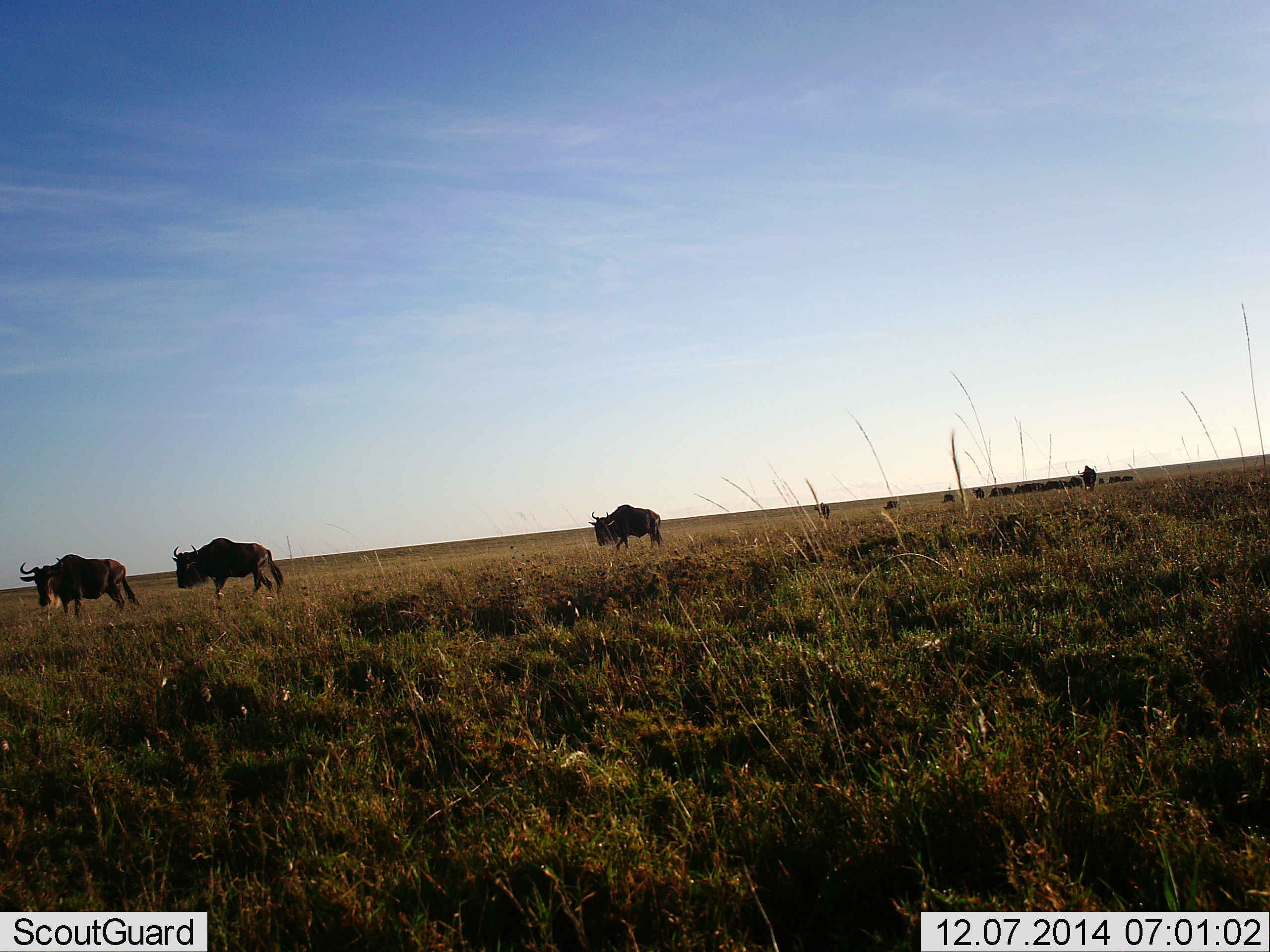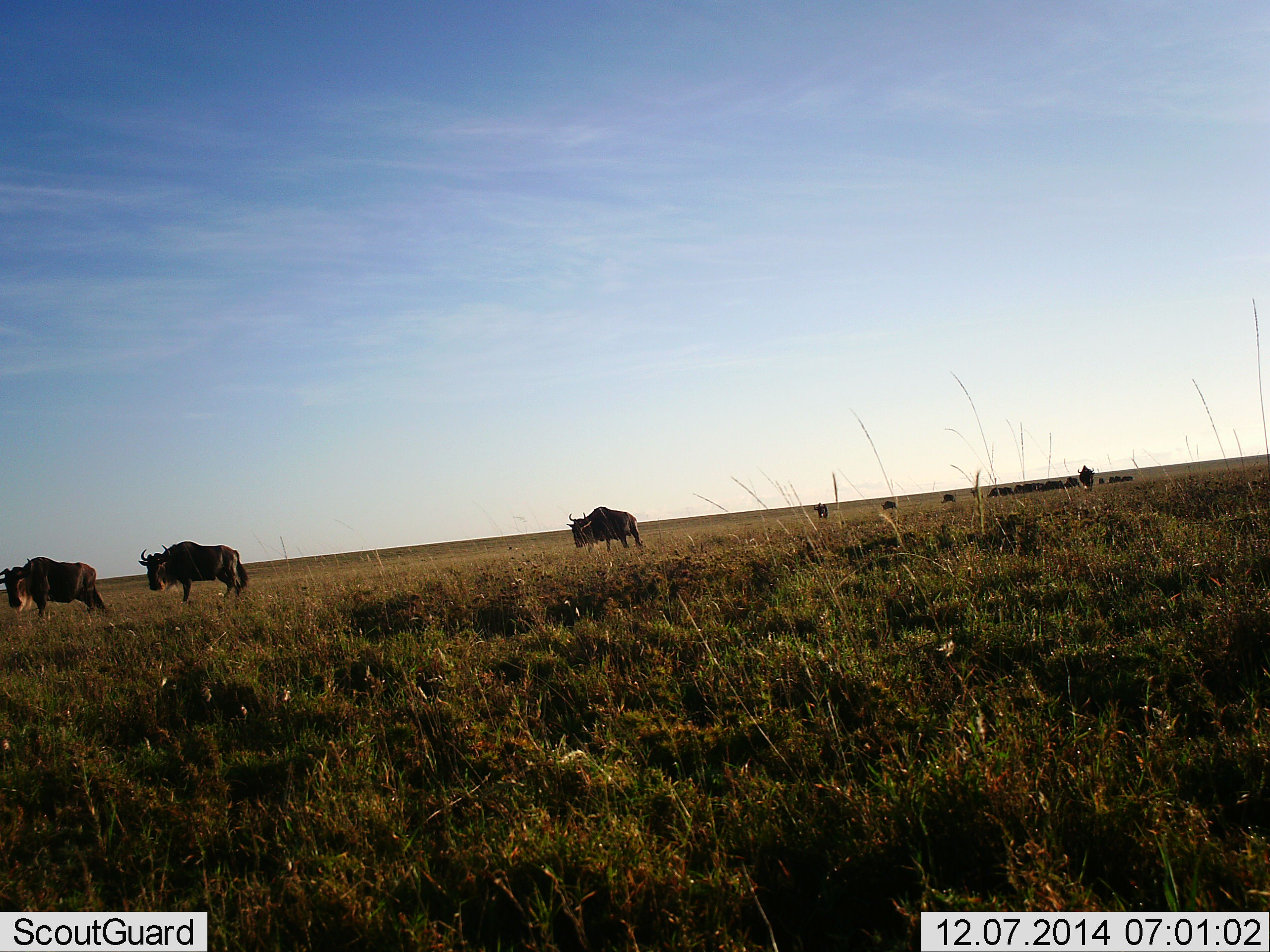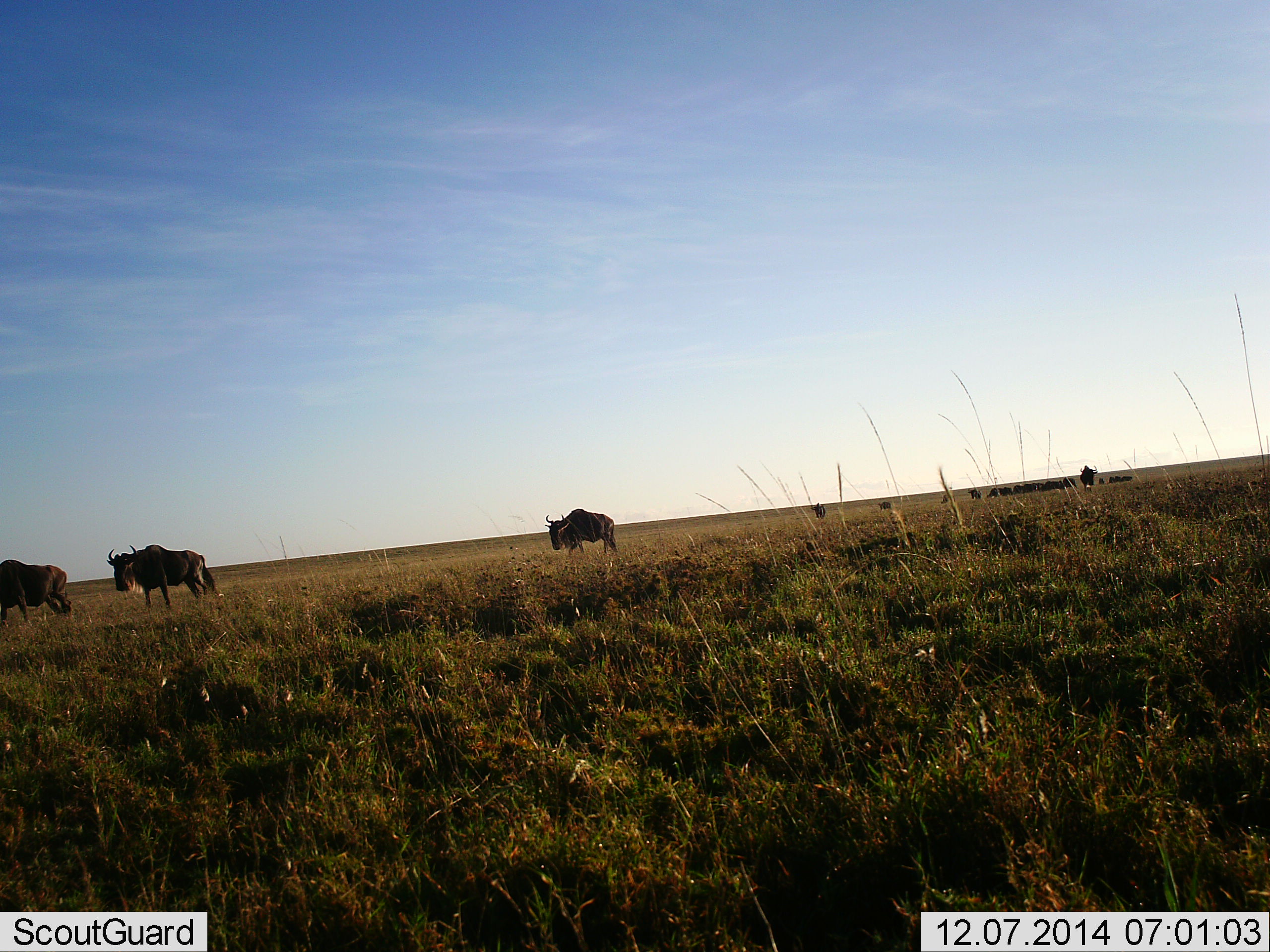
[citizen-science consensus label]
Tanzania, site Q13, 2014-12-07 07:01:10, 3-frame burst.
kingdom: Animalia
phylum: Chordata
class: Mammalia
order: Artiodactyla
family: Bovidae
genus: Connochaetes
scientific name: Connochaetes taurinus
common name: blue wildebeest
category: wildebeest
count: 11-50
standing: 50%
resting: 10%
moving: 100%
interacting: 0%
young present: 0%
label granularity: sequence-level